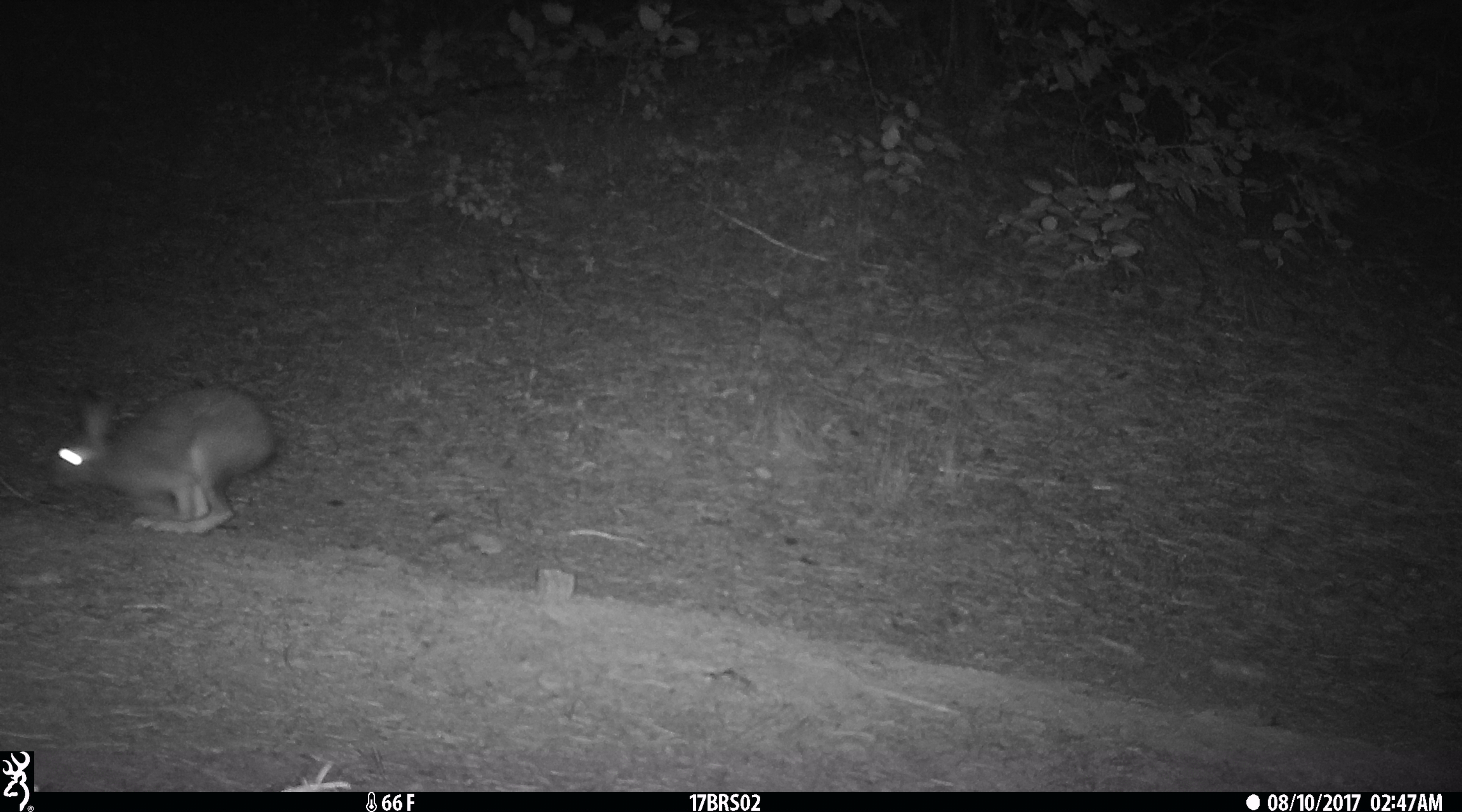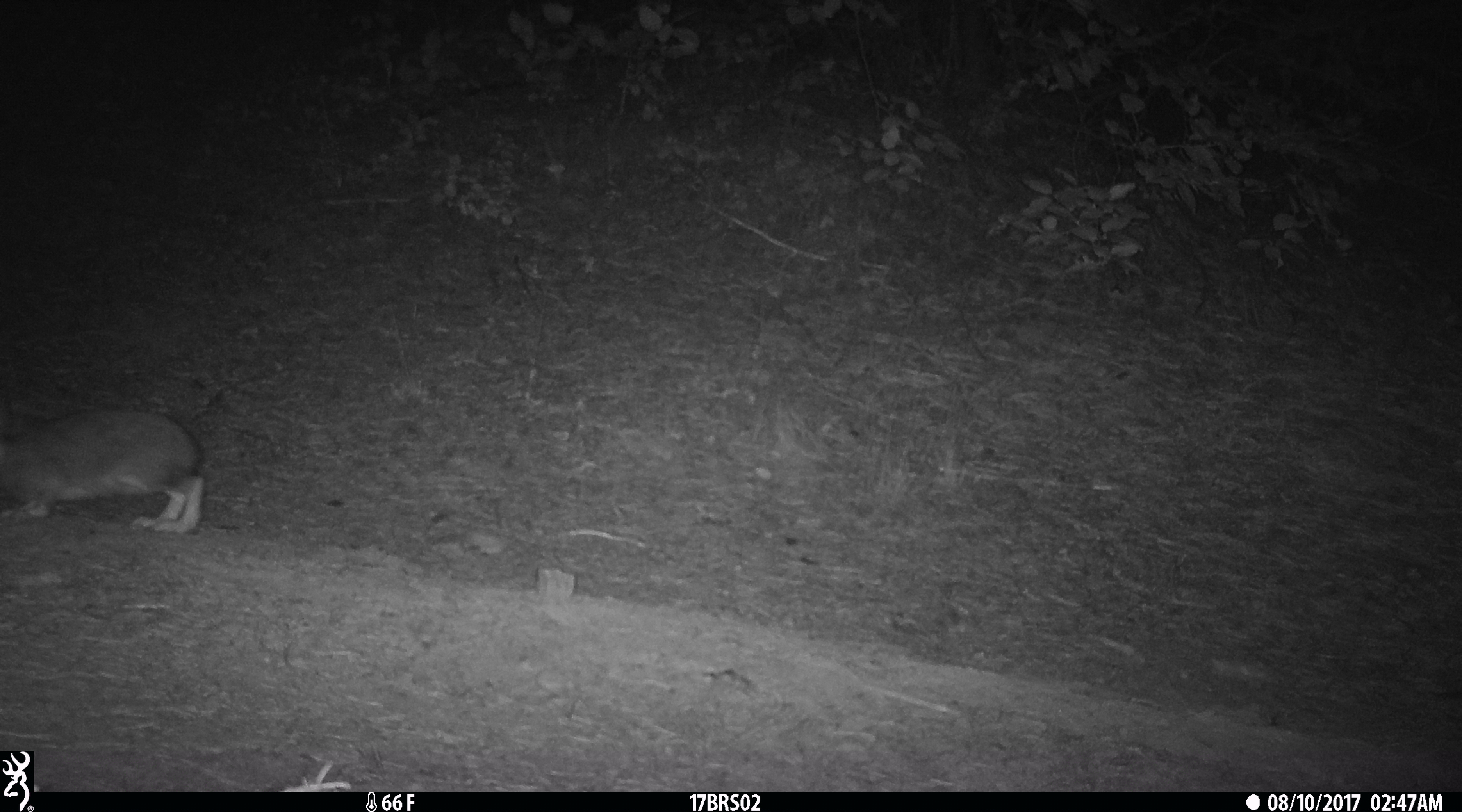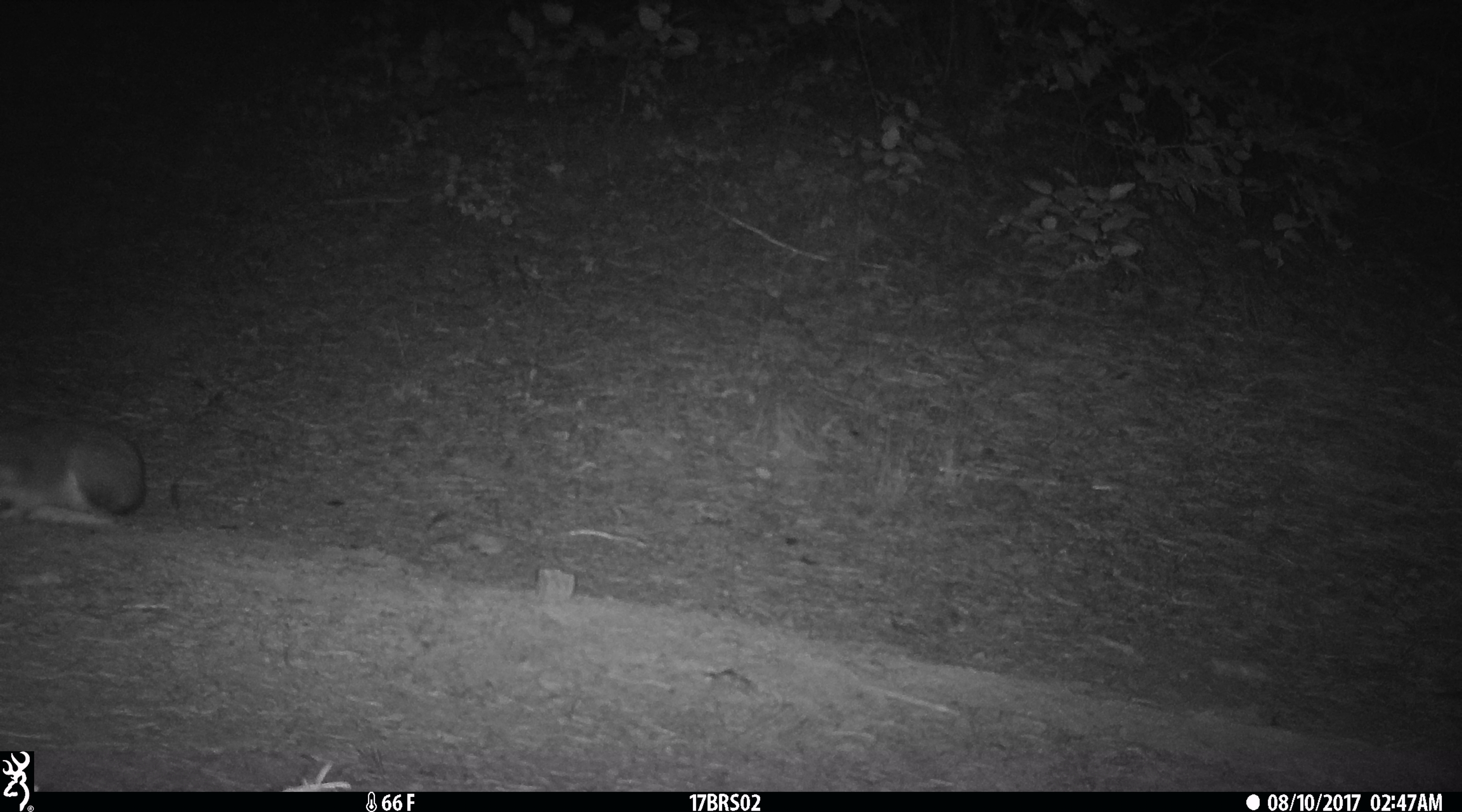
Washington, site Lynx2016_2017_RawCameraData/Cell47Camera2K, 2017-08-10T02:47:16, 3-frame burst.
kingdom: Animalia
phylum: Chordata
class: Mammalia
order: Lagomorpha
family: Leporidae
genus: Lepus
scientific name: Lepus americanus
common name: snowshoe hare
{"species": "Lepus americanus (snowshoe hare)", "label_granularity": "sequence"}